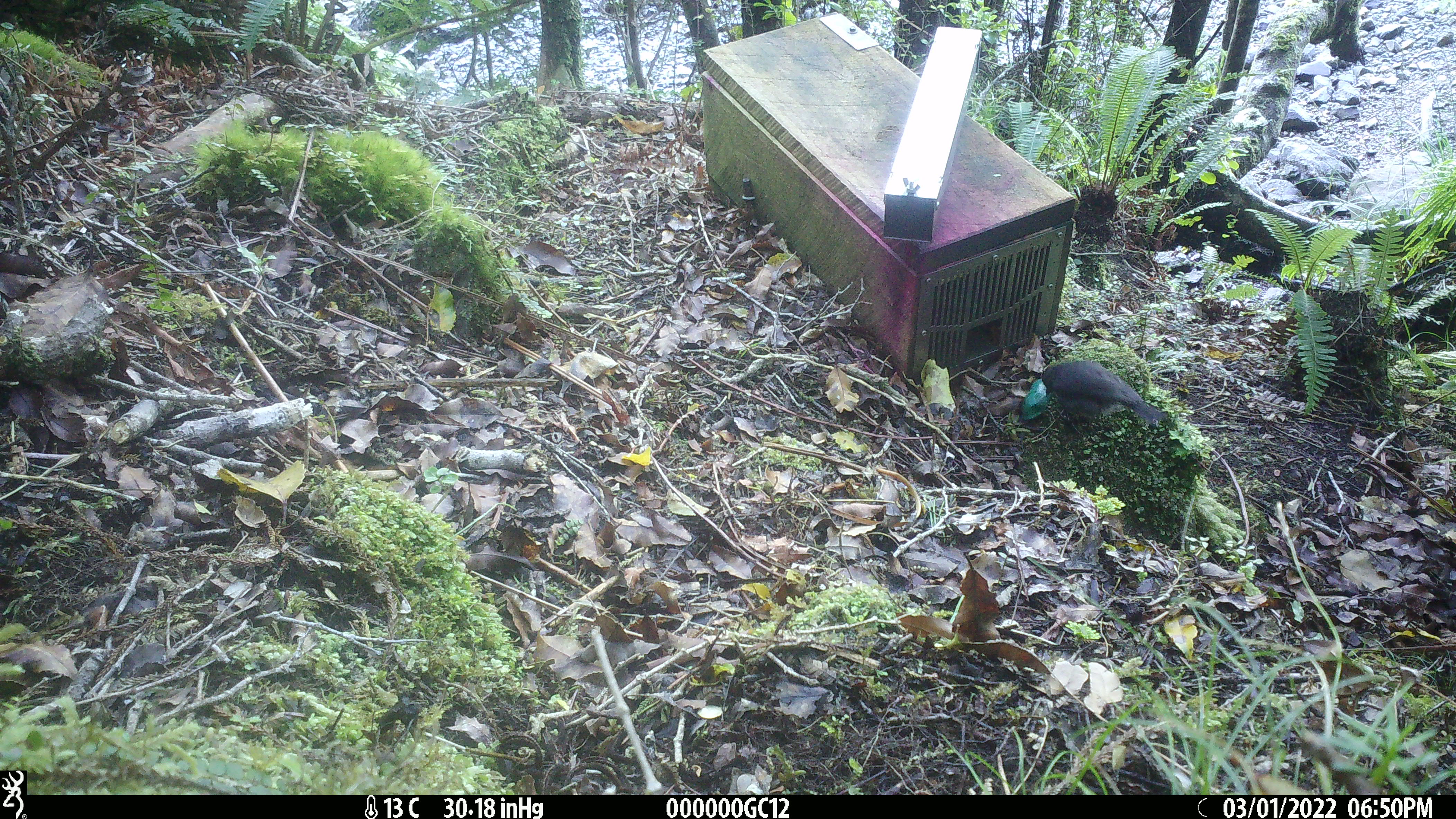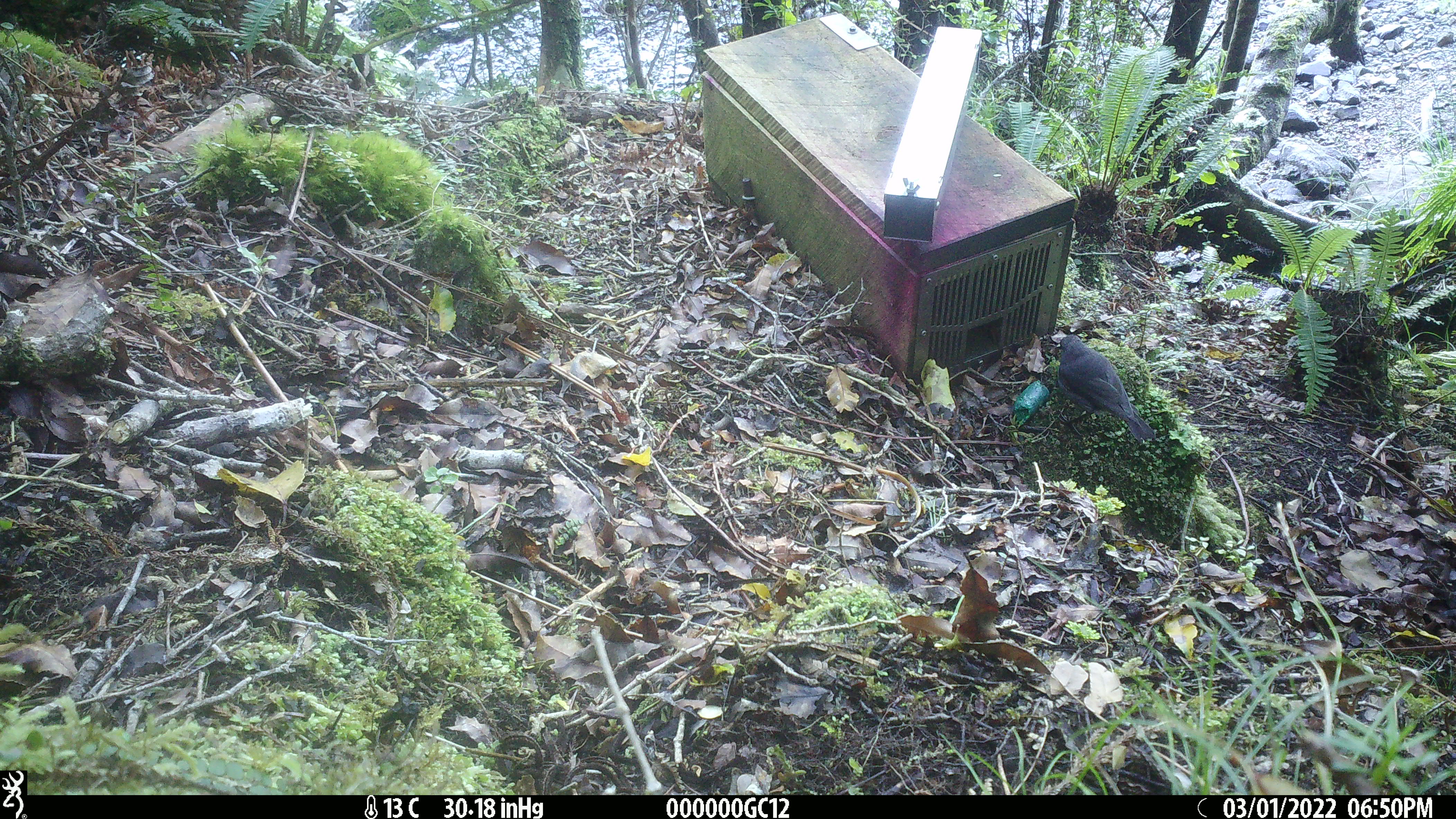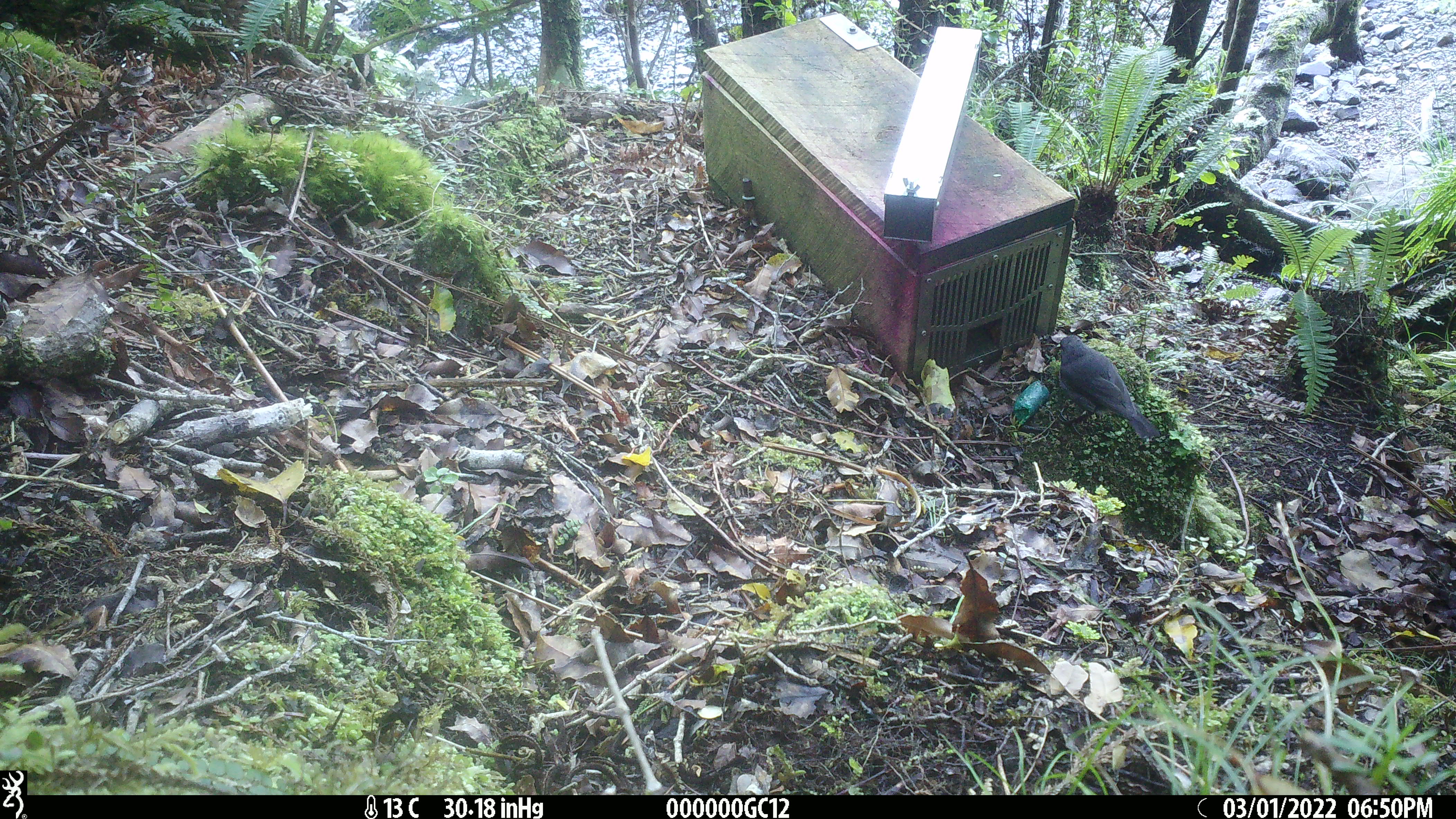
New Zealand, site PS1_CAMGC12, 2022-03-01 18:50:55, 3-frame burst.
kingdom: Animalia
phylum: Chordata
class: Aves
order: Passeriformes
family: Petroicidae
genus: Petroica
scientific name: Petroica australis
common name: new zealand robin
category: robin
Robin (new zealand robin) (Petroica australis).